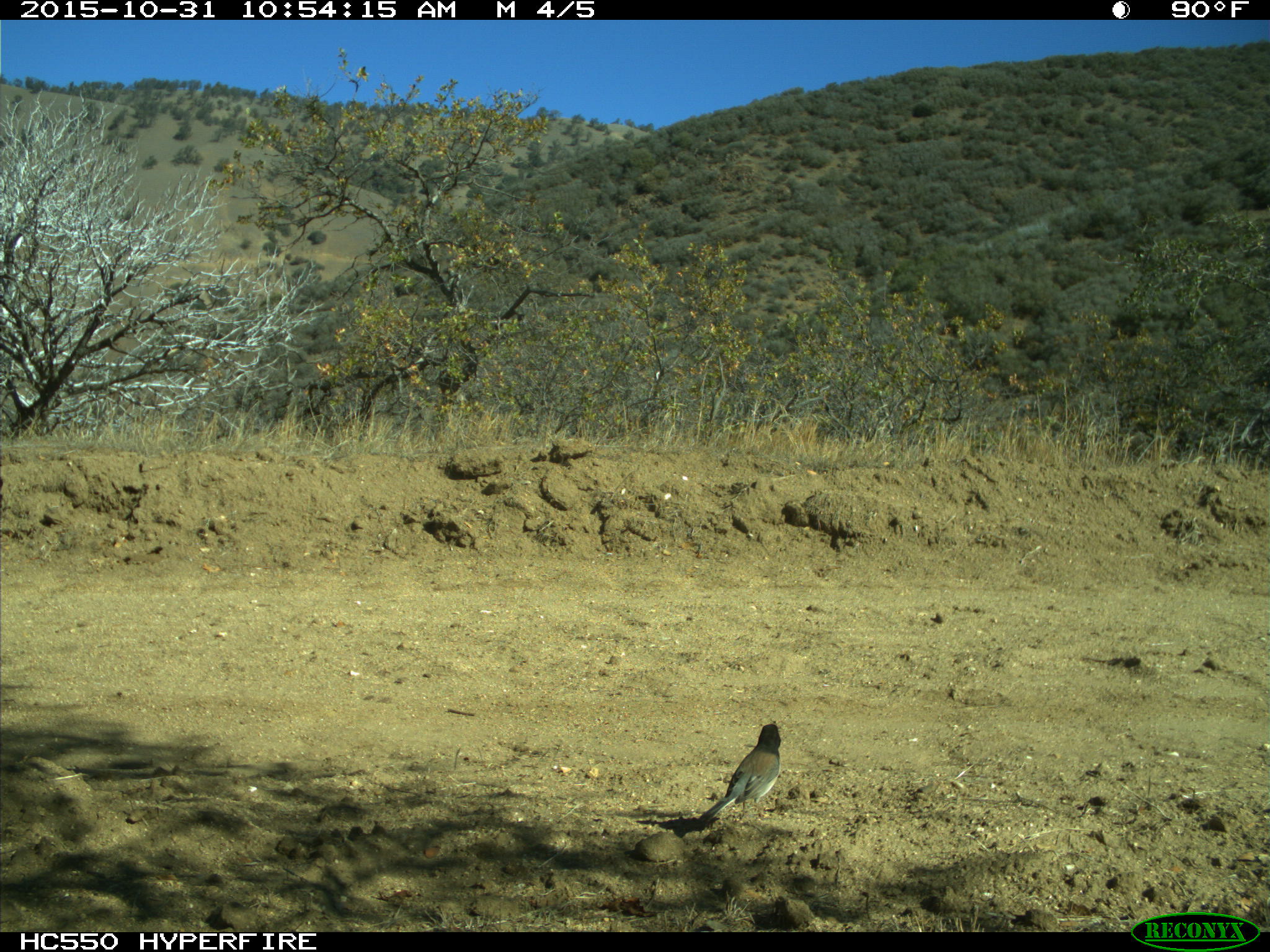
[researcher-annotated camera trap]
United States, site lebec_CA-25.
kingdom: Animalia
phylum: Chordata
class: Aves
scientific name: Aves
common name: birds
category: unidentified bird